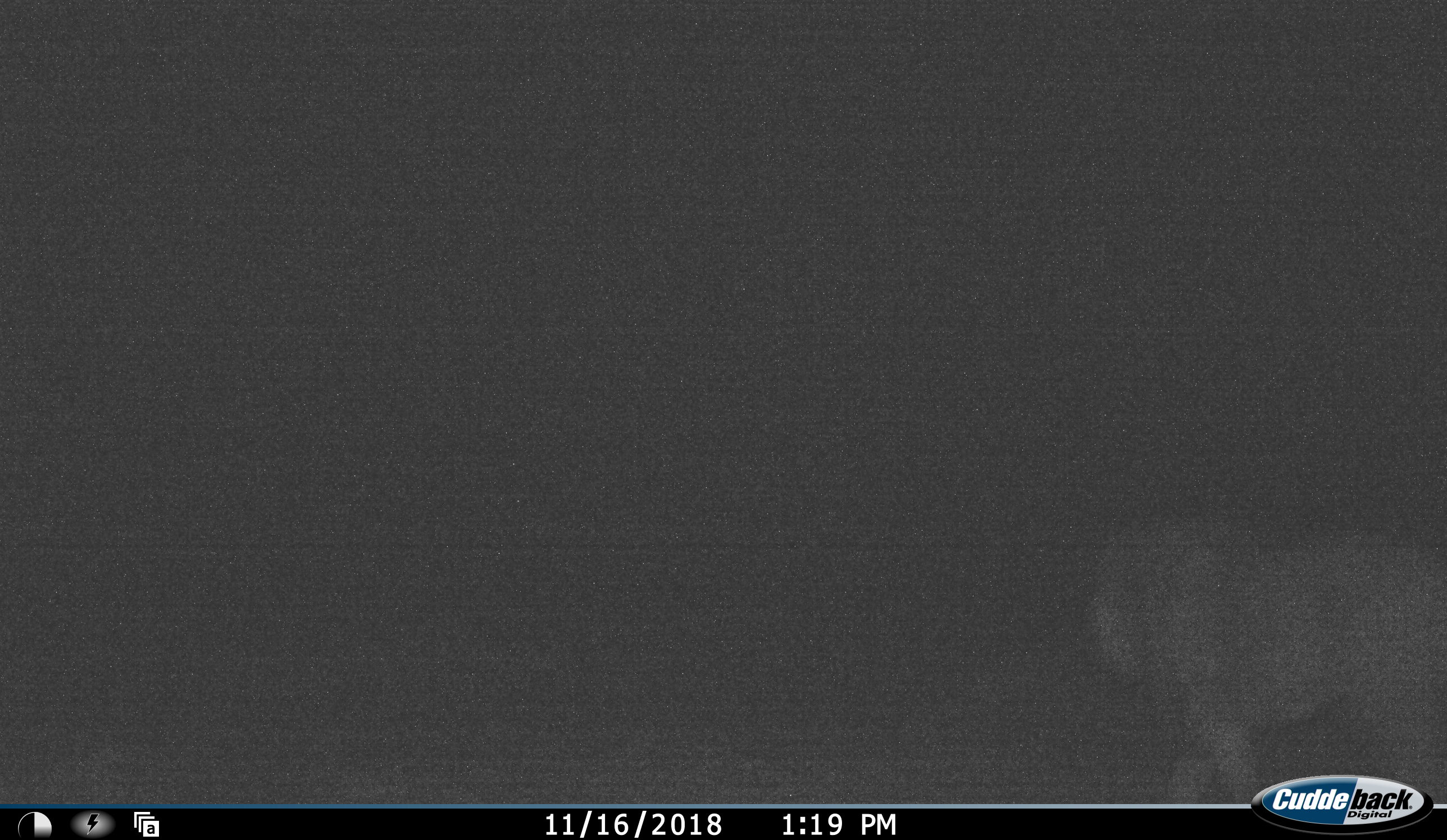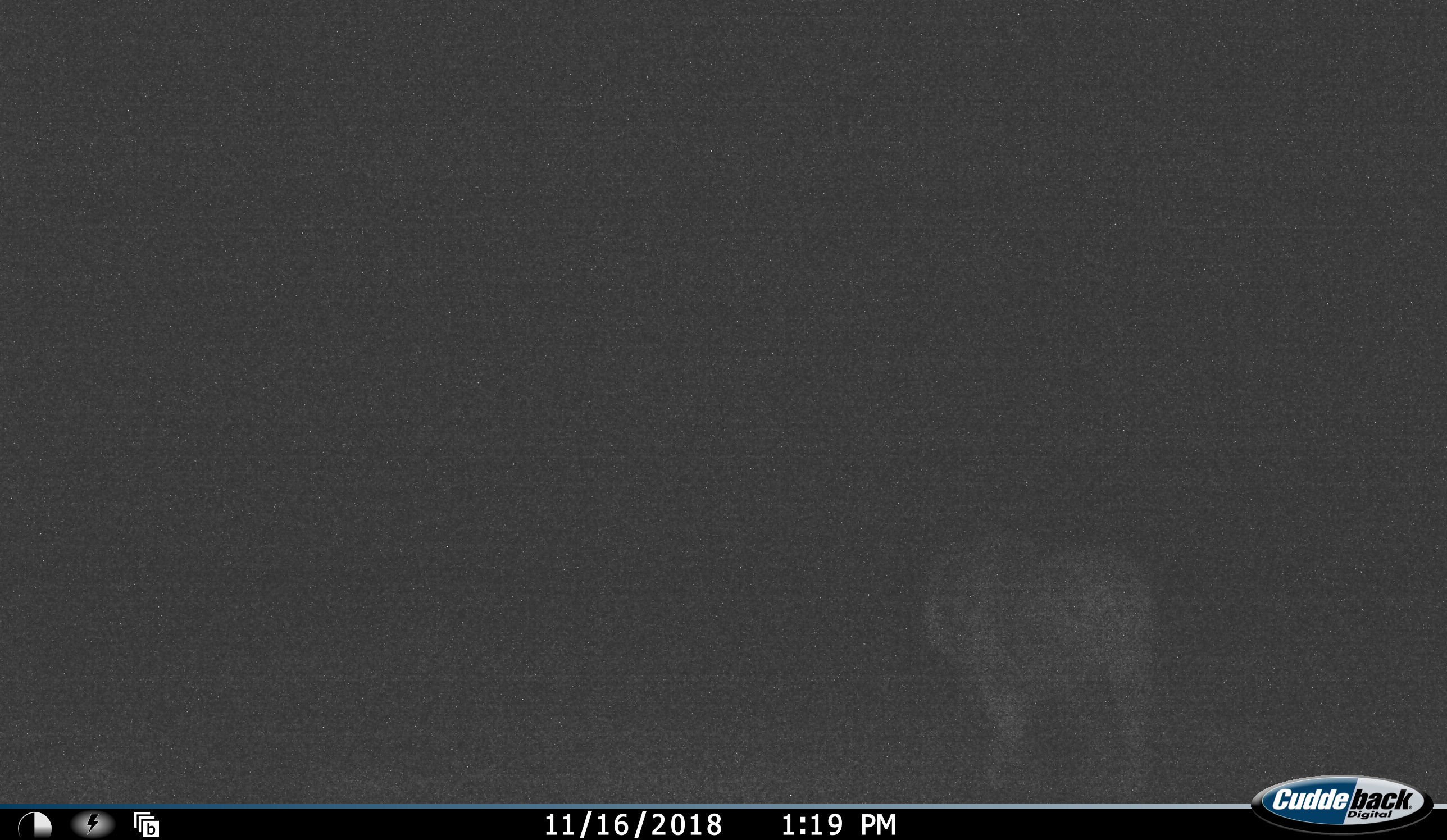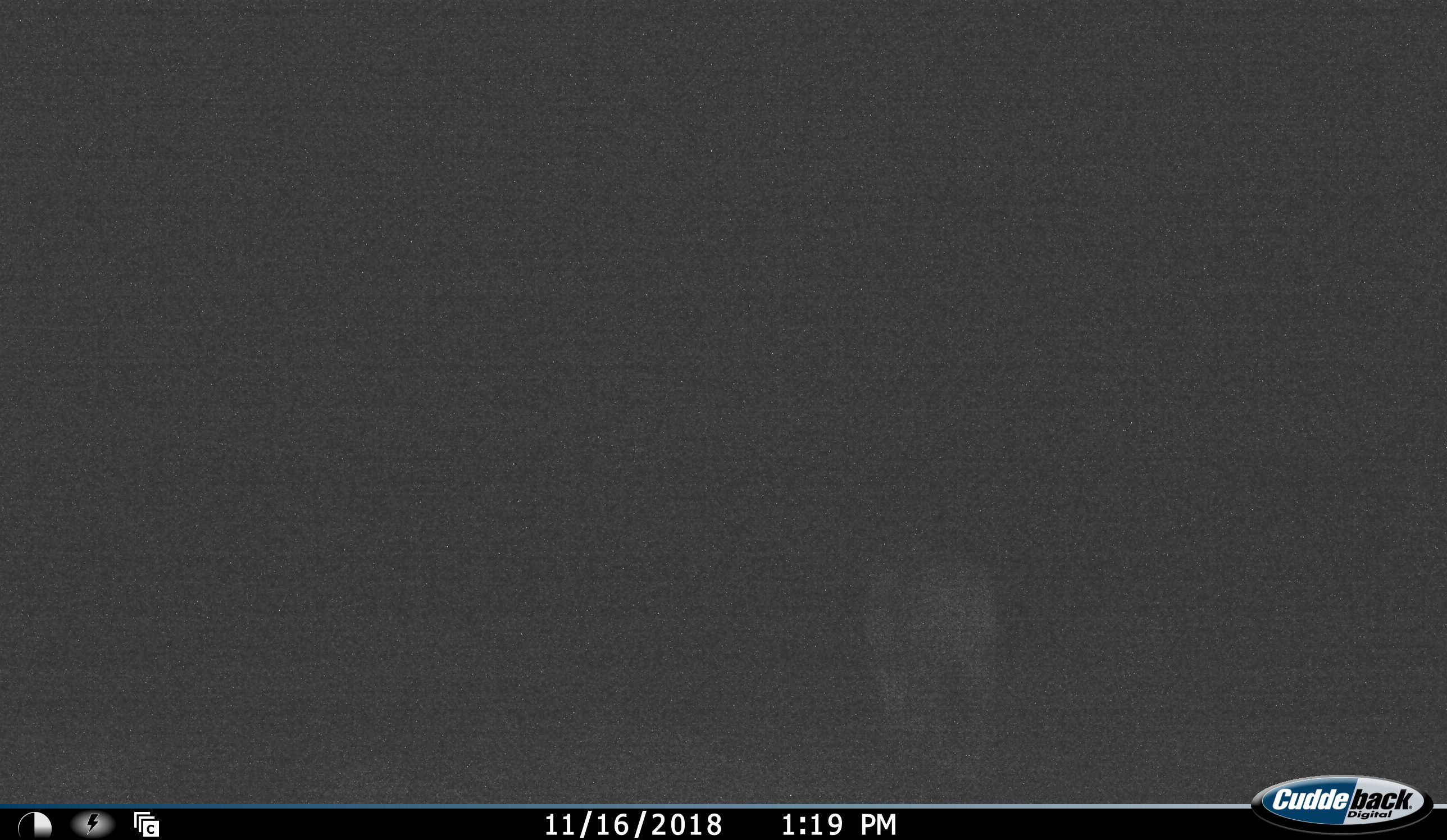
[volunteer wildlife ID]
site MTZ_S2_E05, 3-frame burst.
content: unidentified animal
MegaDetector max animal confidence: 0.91